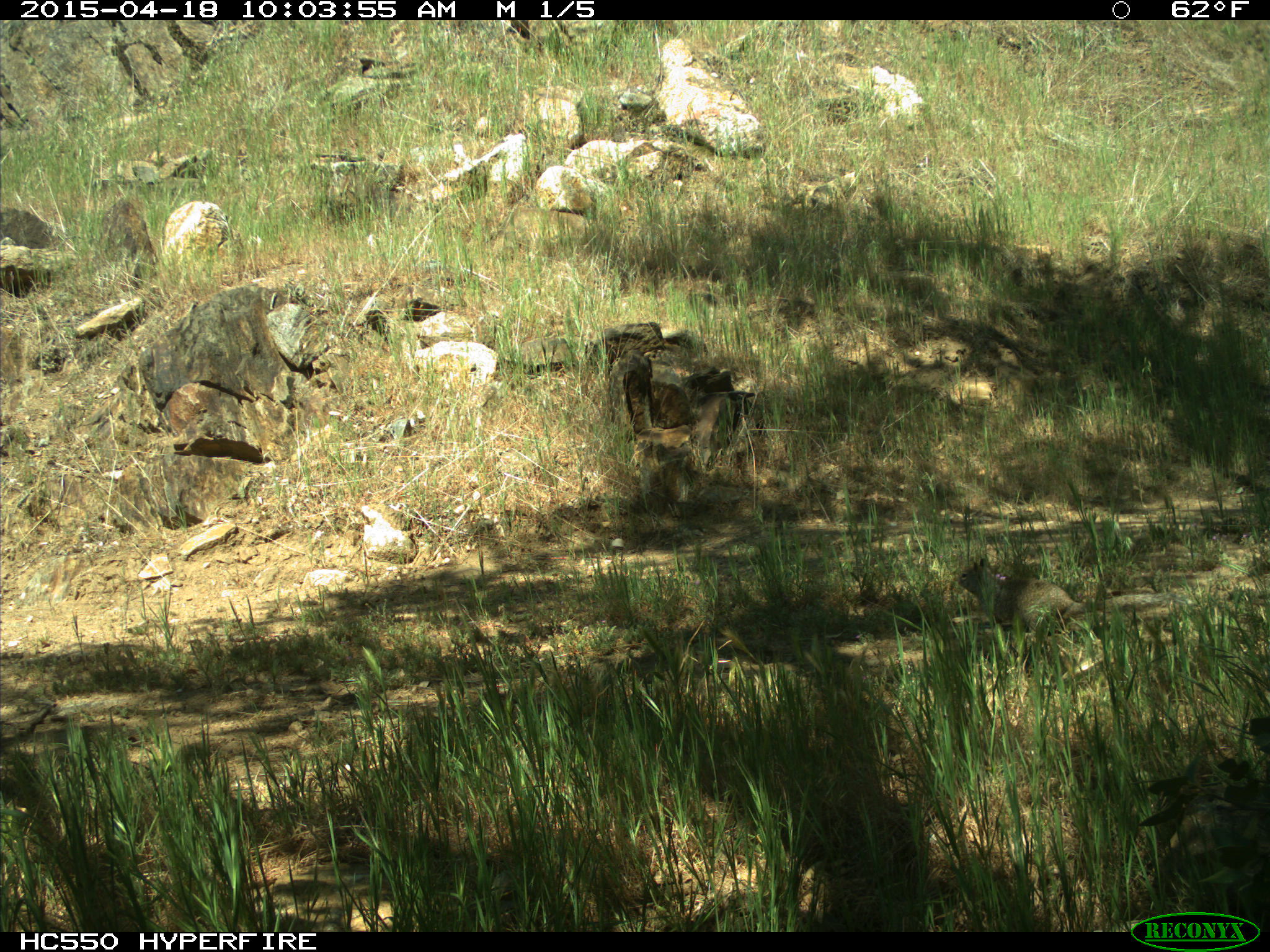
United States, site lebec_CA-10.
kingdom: Animalia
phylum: Chordata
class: Mammalia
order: Rodentia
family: Sciuridae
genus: Otospermophilus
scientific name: Otospermophilus beecheyi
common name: california ground squirrel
Otospermophilus beecheyi (california ground squirrel).